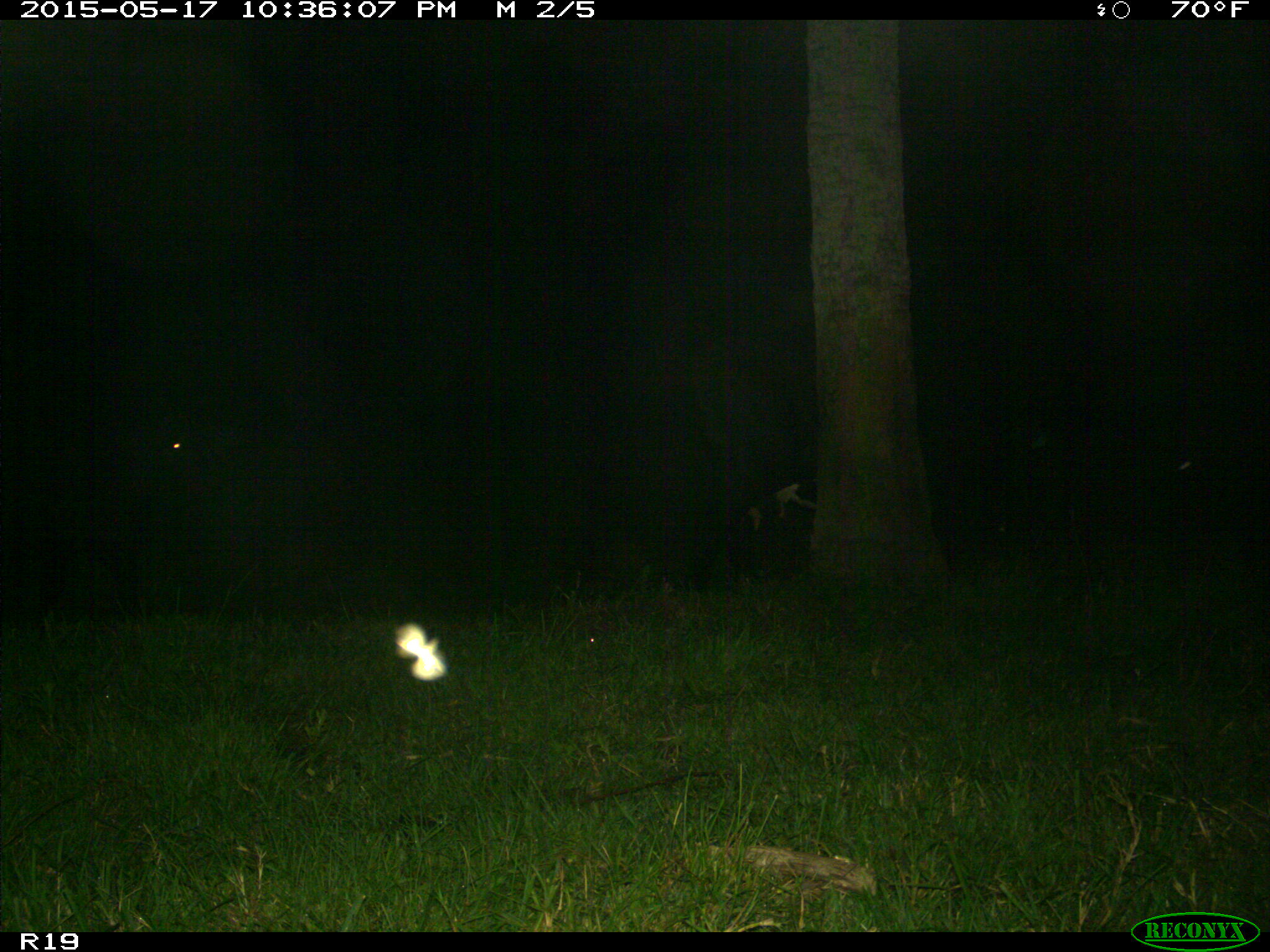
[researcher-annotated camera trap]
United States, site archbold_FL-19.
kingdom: Animalia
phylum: Chordata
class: Mammalia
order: Artiodactyla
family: Bovidae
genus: Bos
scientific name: Bos taurus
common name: domestic cow